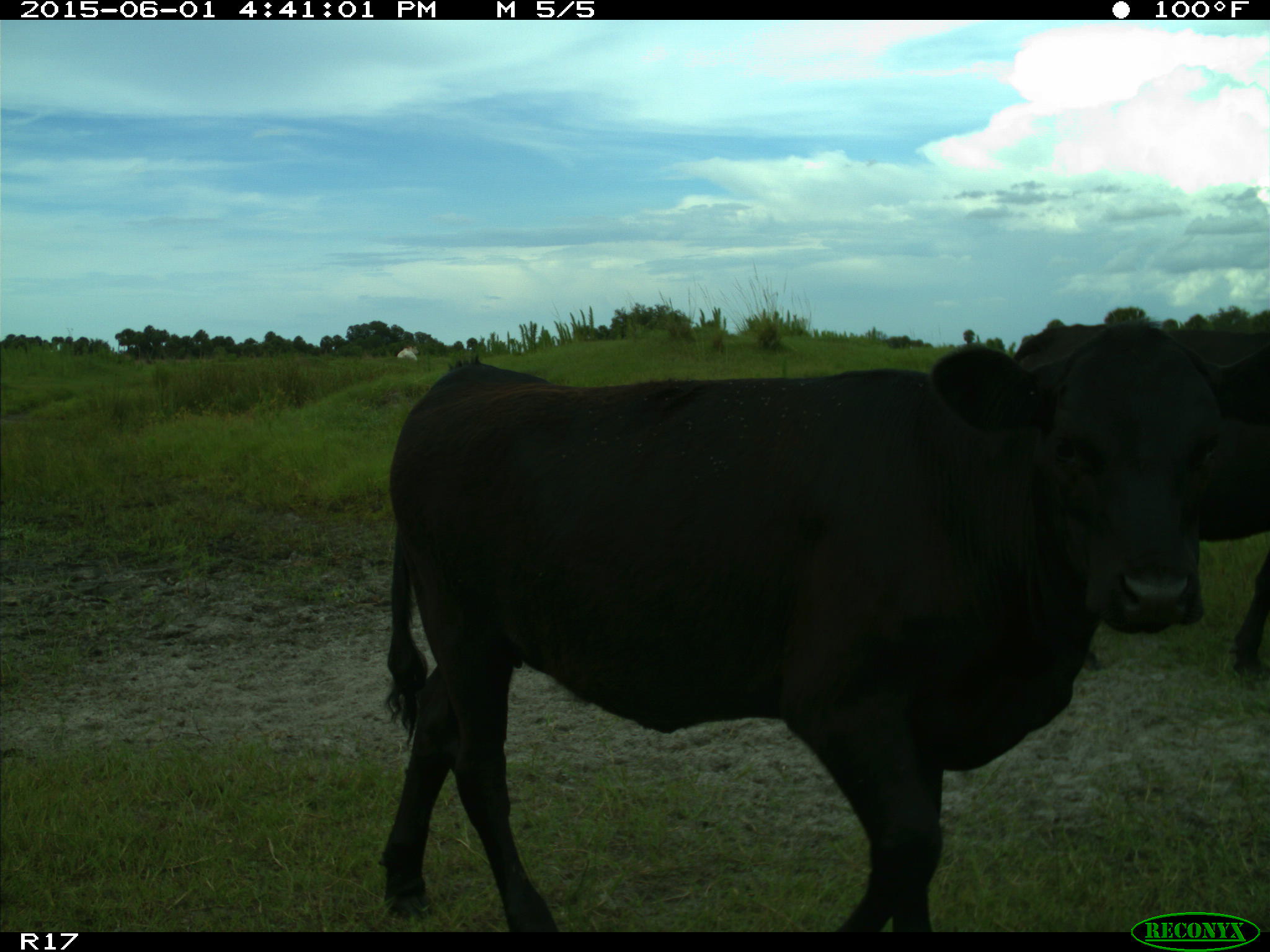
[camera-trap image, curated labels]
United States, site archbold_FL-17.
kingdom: Animalia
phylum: Chordata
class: Mammalia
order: Artiodactyla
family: Bovidae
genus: Bos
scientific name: Bos taurus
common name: domestic cow